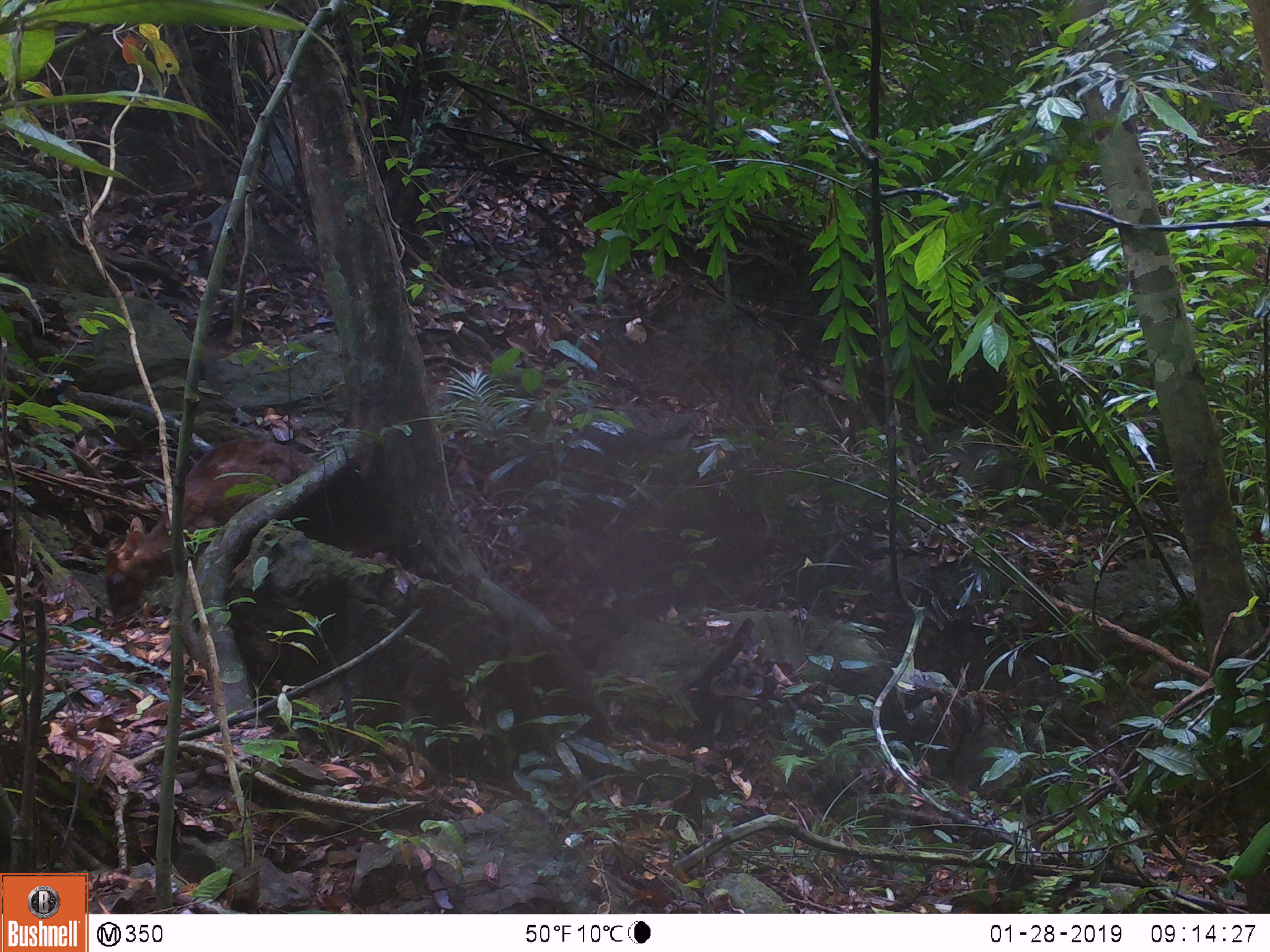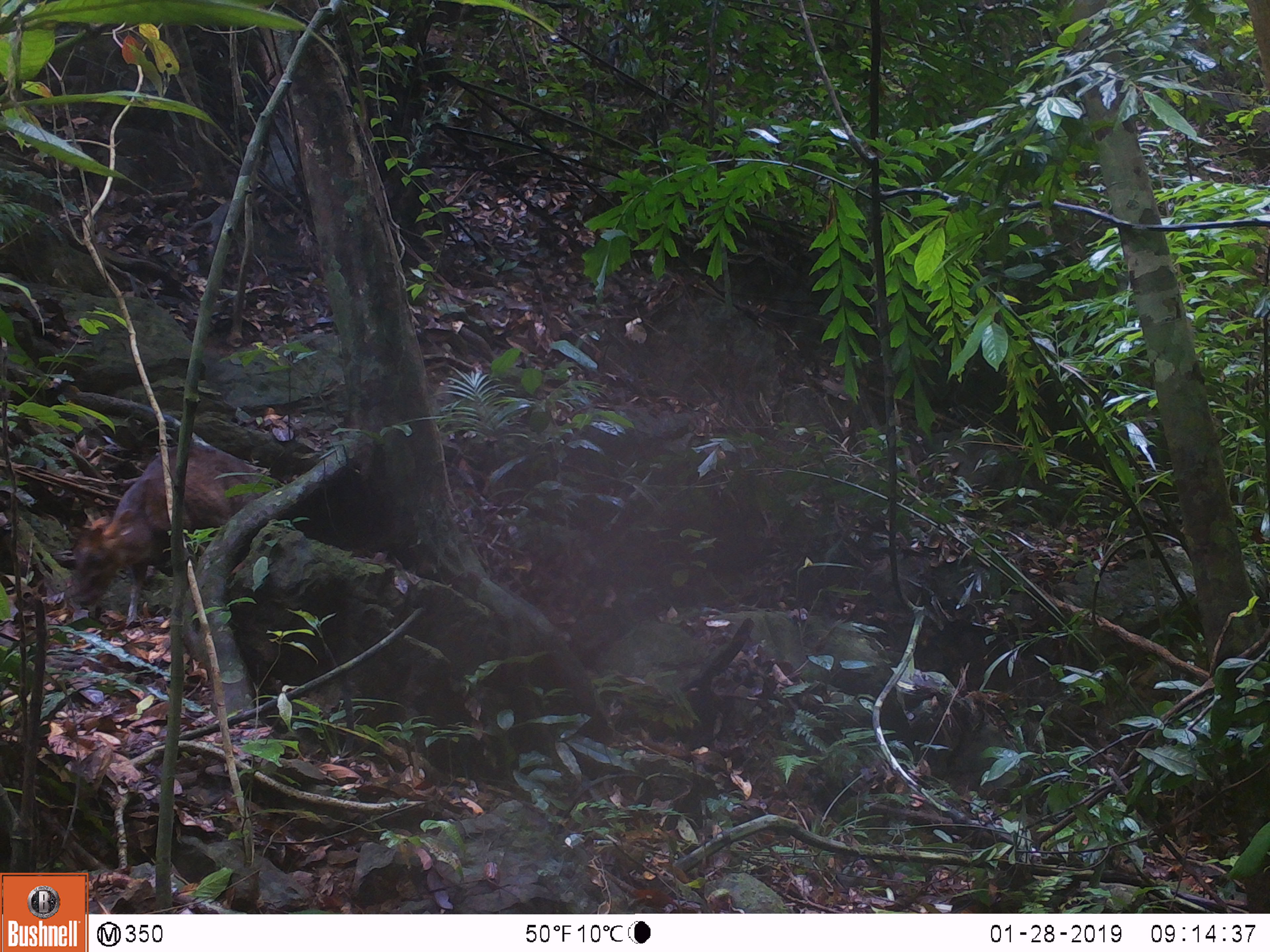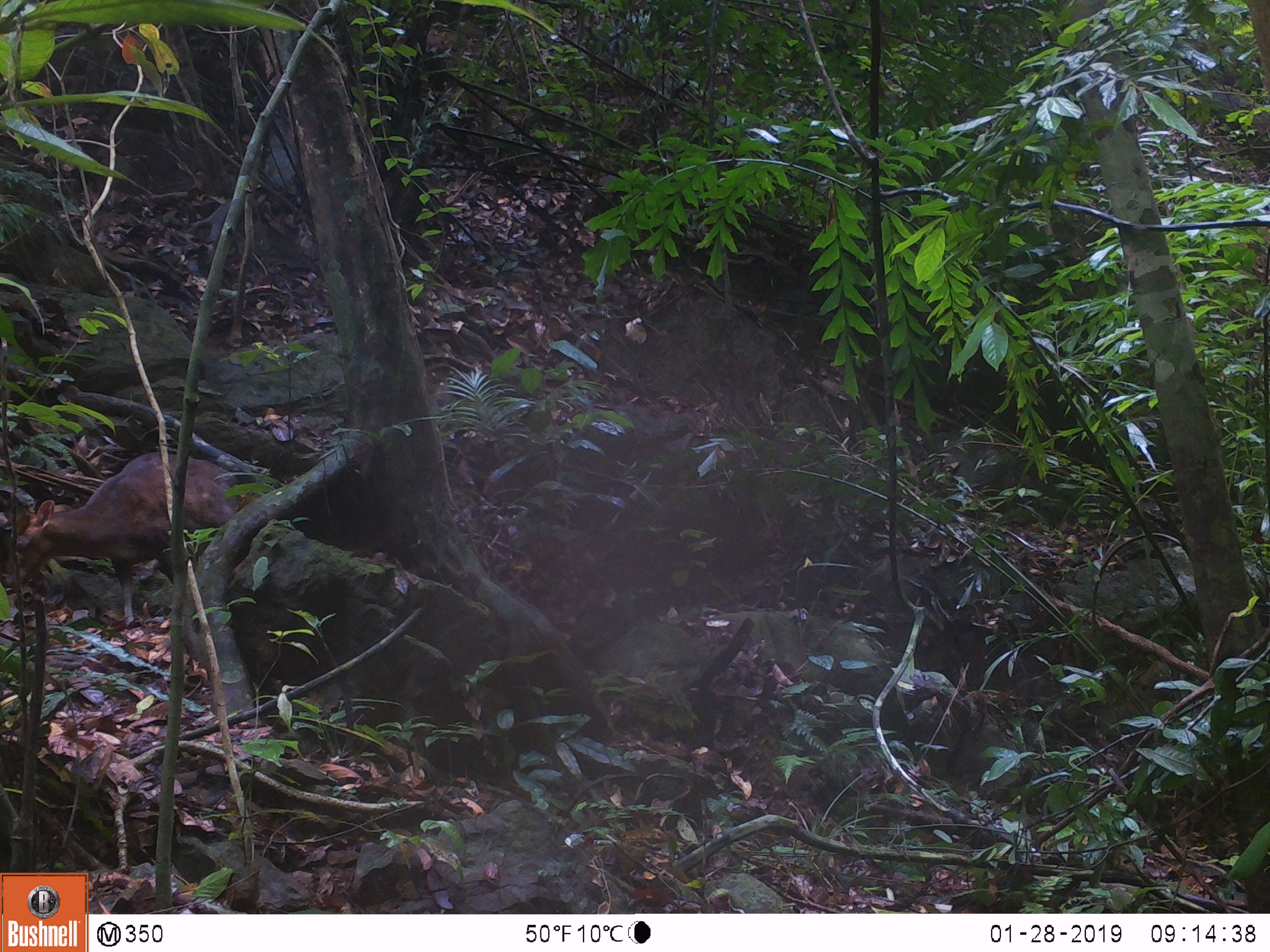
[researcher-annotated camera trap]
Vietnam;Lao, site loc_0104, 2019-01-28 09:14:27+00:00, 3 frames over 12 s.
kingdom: Animalia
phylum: Chordata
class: Mammalia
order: Artiodactyla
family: Cervidae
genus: Muntiacus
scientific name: Muntiacus rooseveltorum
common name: roosevelt's muntjac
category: roosevelts muntjac group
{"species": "roosevelts muntjac group (roosevelt's muntjac) (Muntiacus rooseveltorum)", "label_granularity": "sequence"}